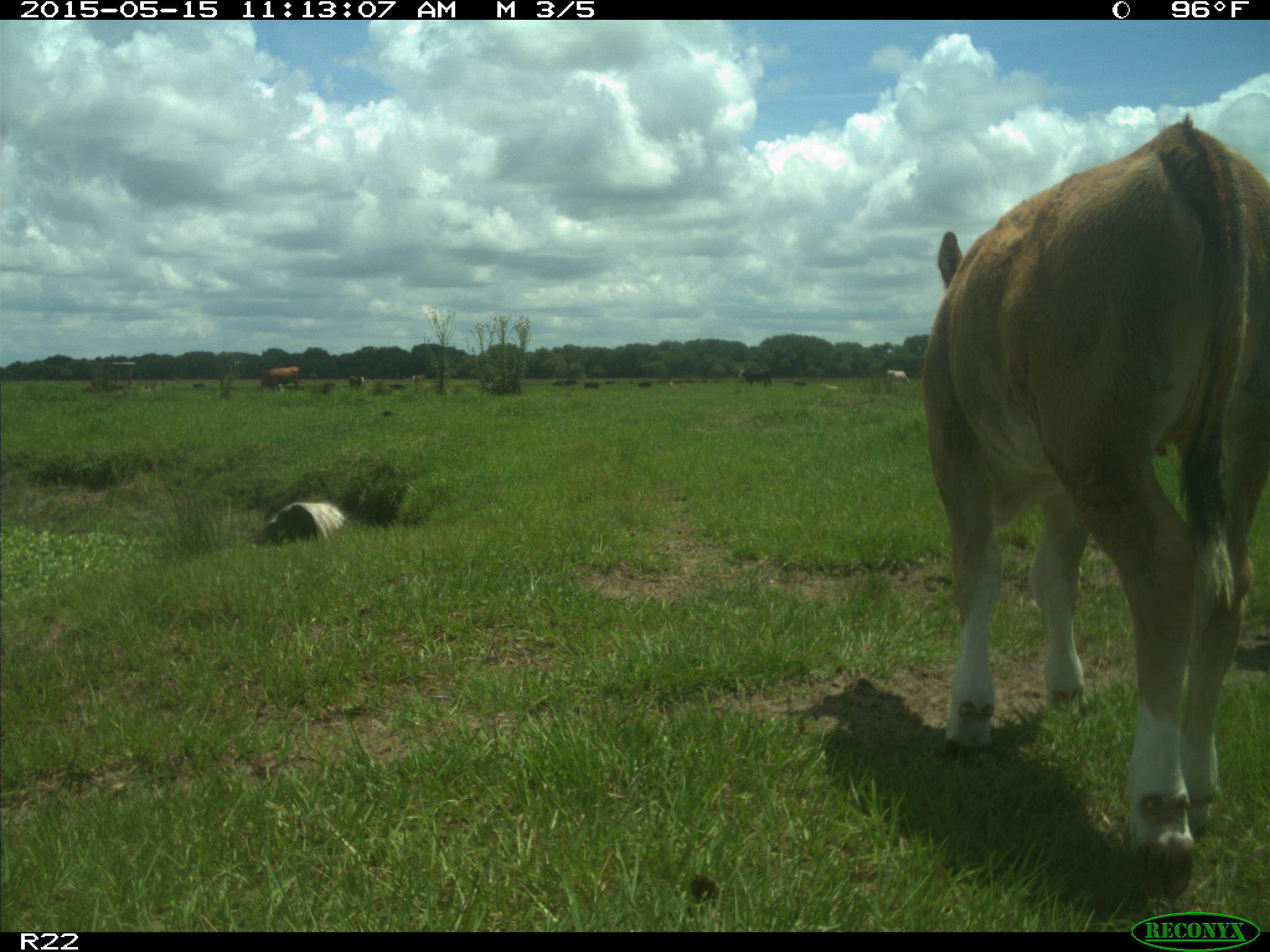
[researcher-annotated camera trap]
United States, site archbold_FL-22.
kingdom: Animalia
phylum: Chordata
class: Mammalia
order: Artiodactyla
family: Bovidae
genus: Bos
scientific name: Bos taurus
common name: domestic cow